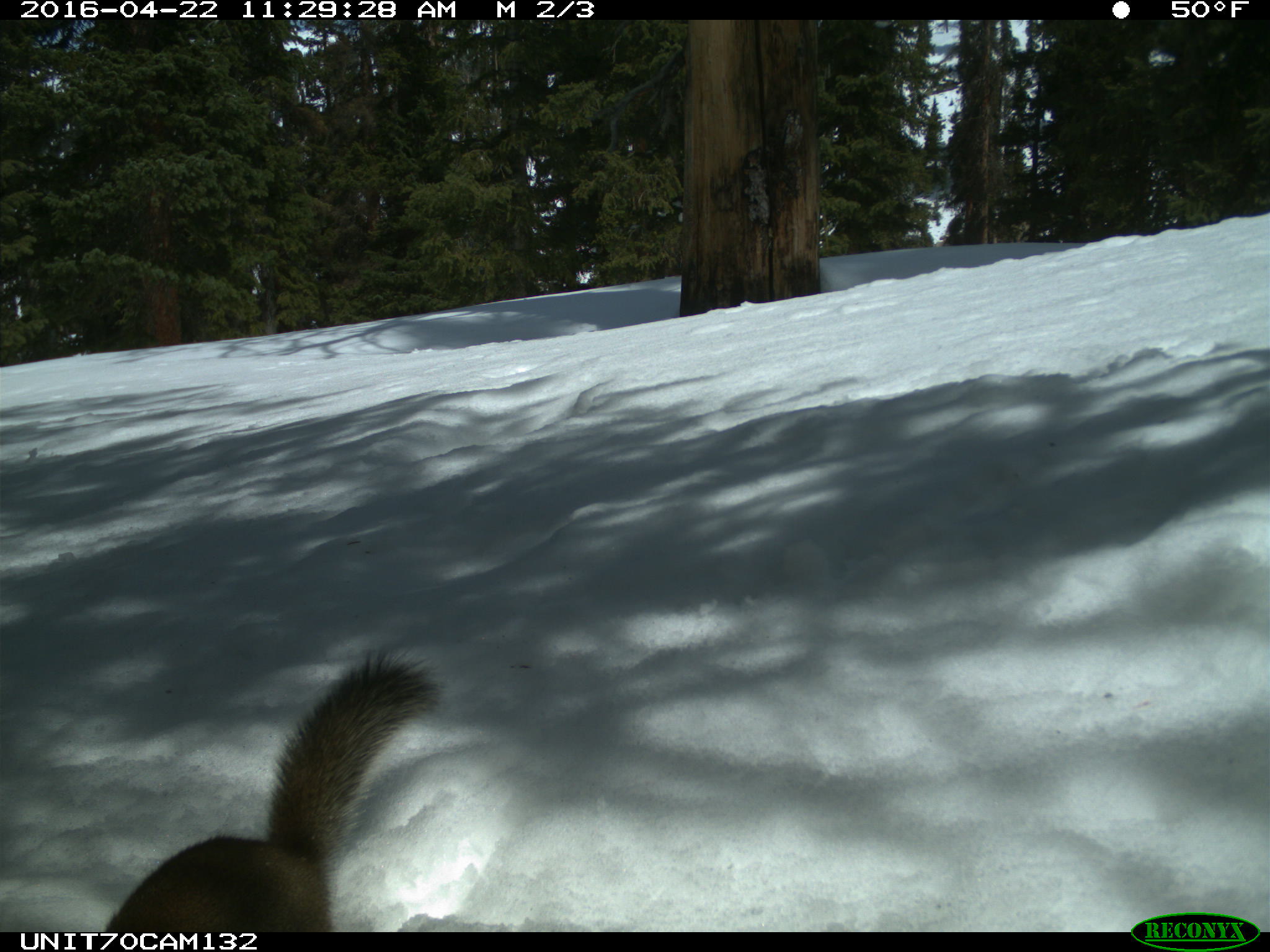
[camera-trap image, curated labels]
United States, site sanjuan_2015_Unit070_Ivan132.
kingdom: Animalia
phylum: Chordata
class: Mammalia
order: Rodentia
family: Sciuridae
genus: Tamiasciurus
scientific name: Tamiasciurus hudsonicus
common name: american red squirrel